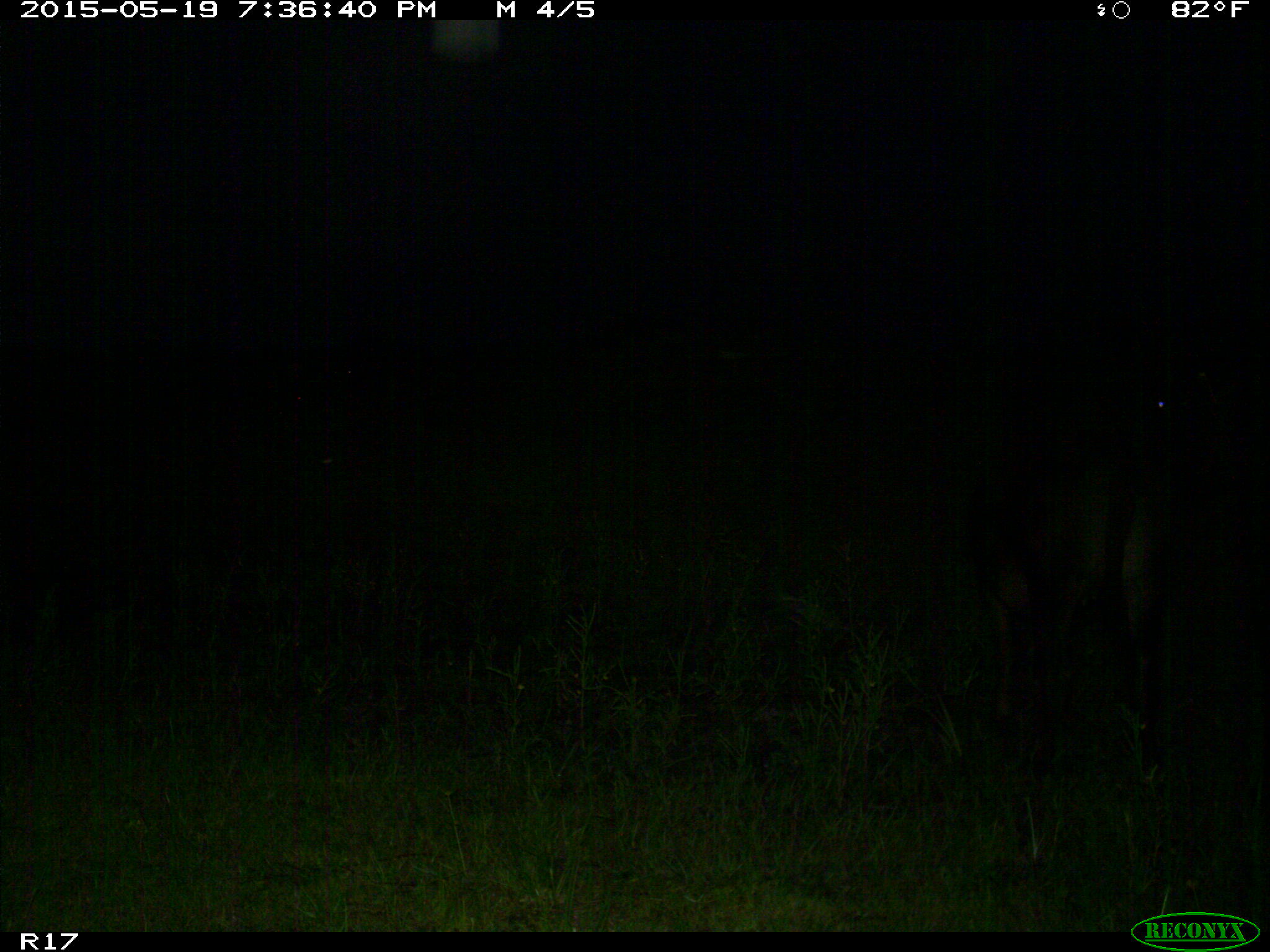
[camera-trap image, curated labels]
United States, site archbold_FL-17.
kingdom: Animalia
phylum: Chordata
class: Mammalia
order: Artiodactyla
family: Bovidae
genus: Bos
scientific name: Bos taurus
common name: domestic cow